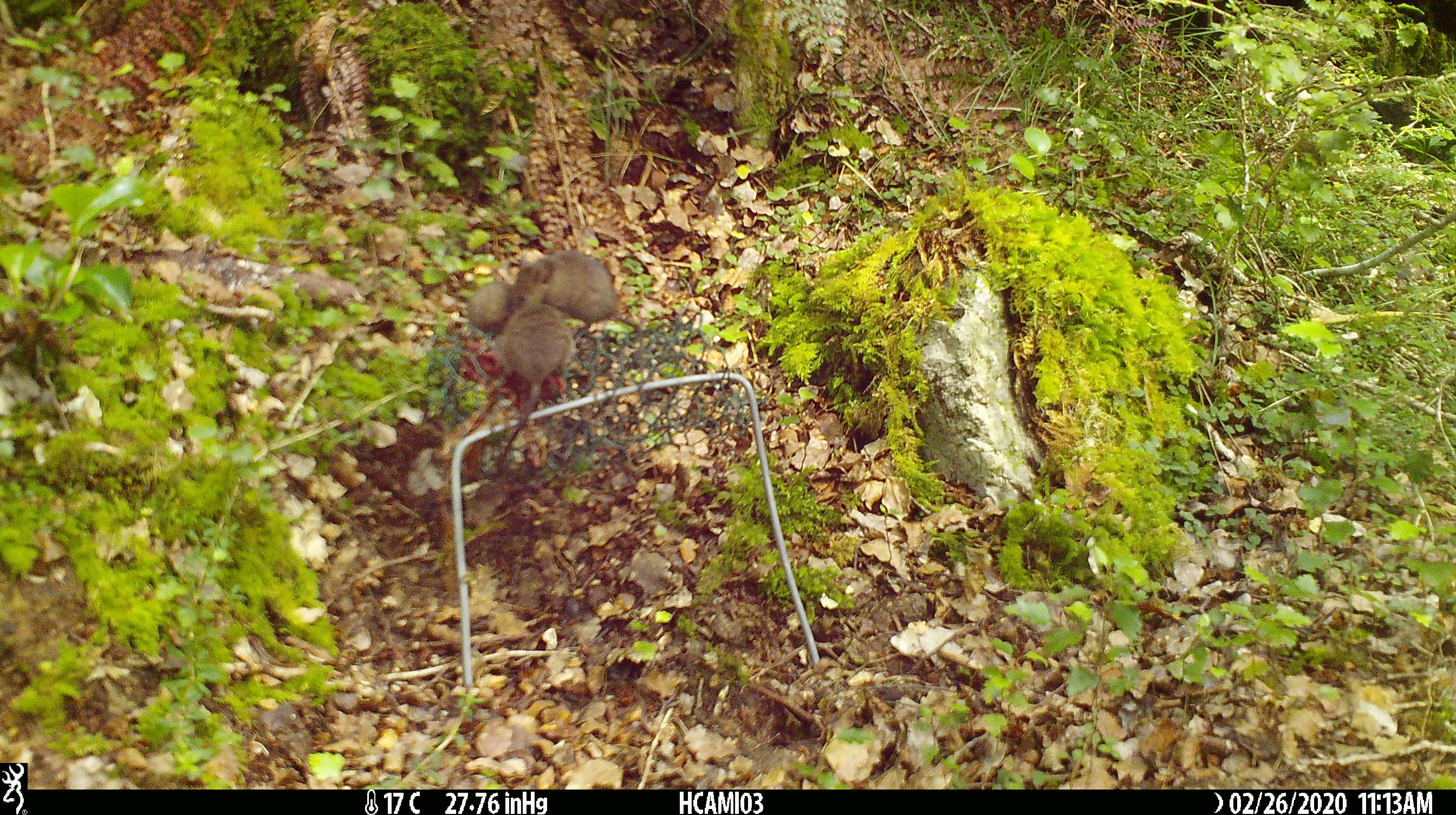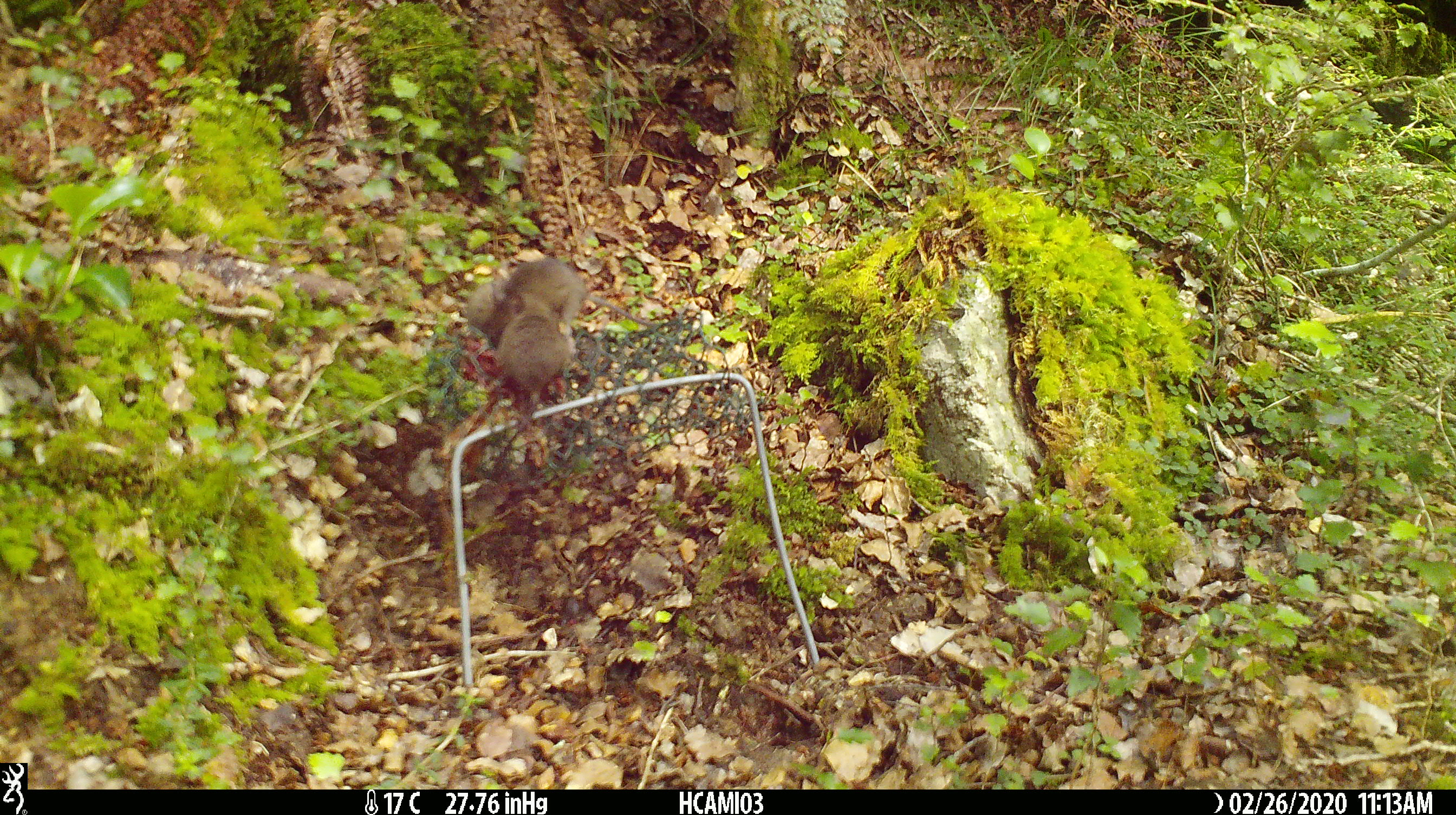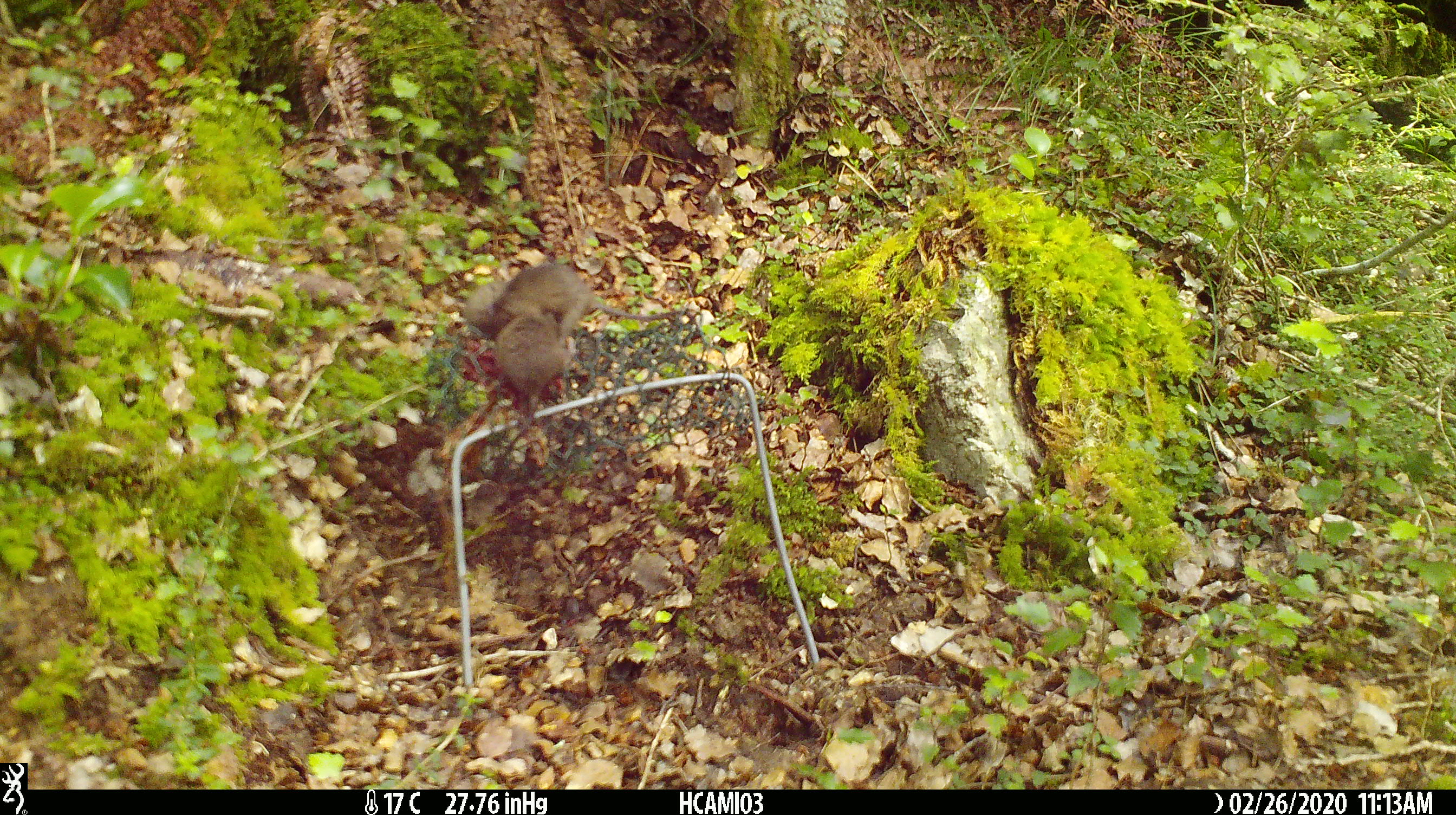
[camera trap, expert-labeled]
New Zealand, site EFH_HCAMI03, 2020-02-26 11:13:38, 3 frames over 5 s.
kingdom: Animalia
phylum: Chordata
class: Mammalia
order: Rodentia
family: Muridae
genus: Mus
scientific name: Mus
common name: mouse